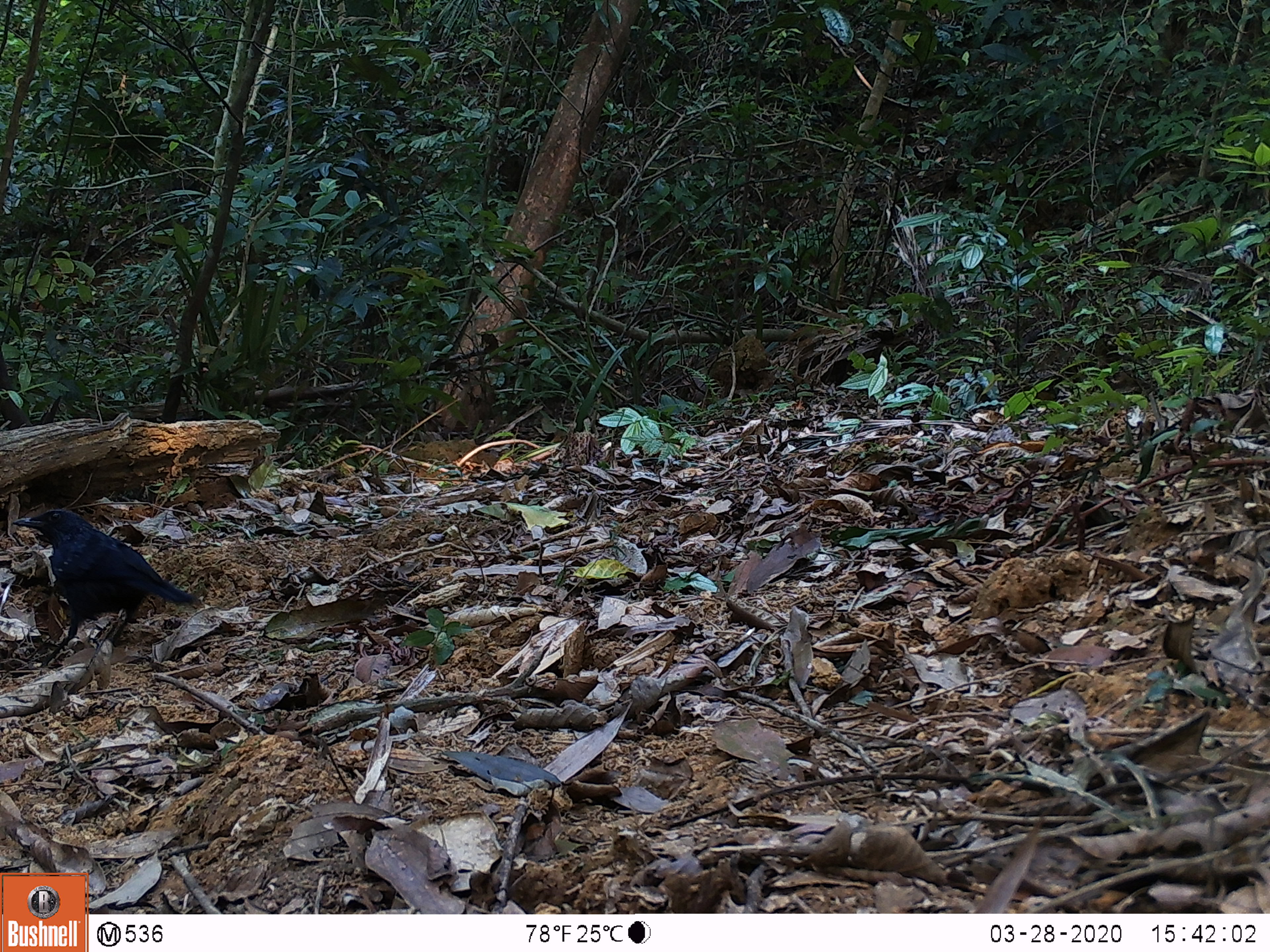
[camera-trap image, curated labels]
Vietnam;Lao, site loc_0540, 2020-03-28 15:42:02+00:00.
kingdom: Animalia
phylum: Chordata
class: Aves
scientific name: Aves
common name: bird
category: unidentified bird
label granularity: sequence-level